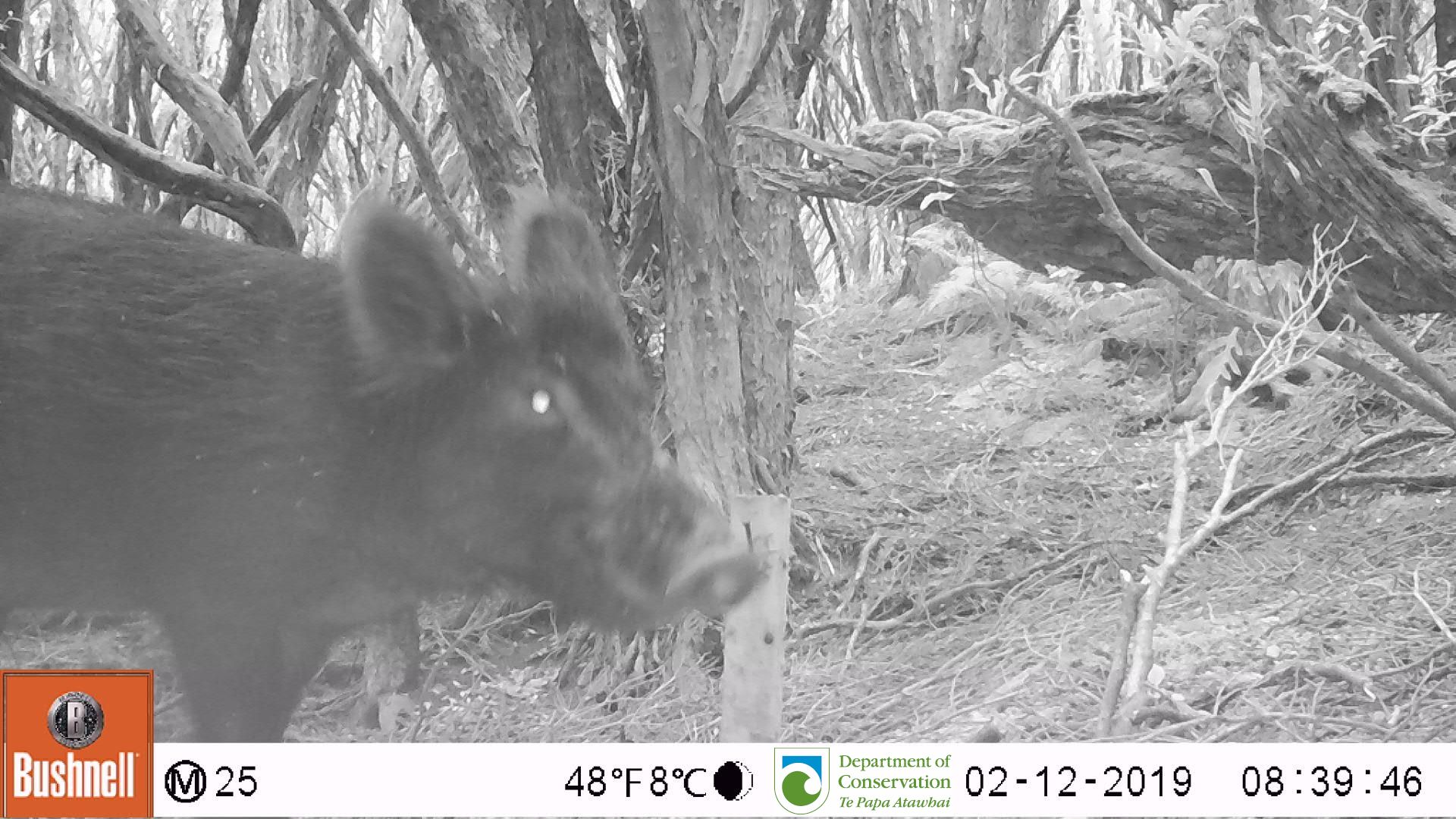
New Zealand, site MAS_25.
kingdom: Animalia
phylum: Chordata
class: Mammalia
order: Artiodactyla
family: Suidae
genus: Sus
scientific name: Sus scrofa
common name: pig